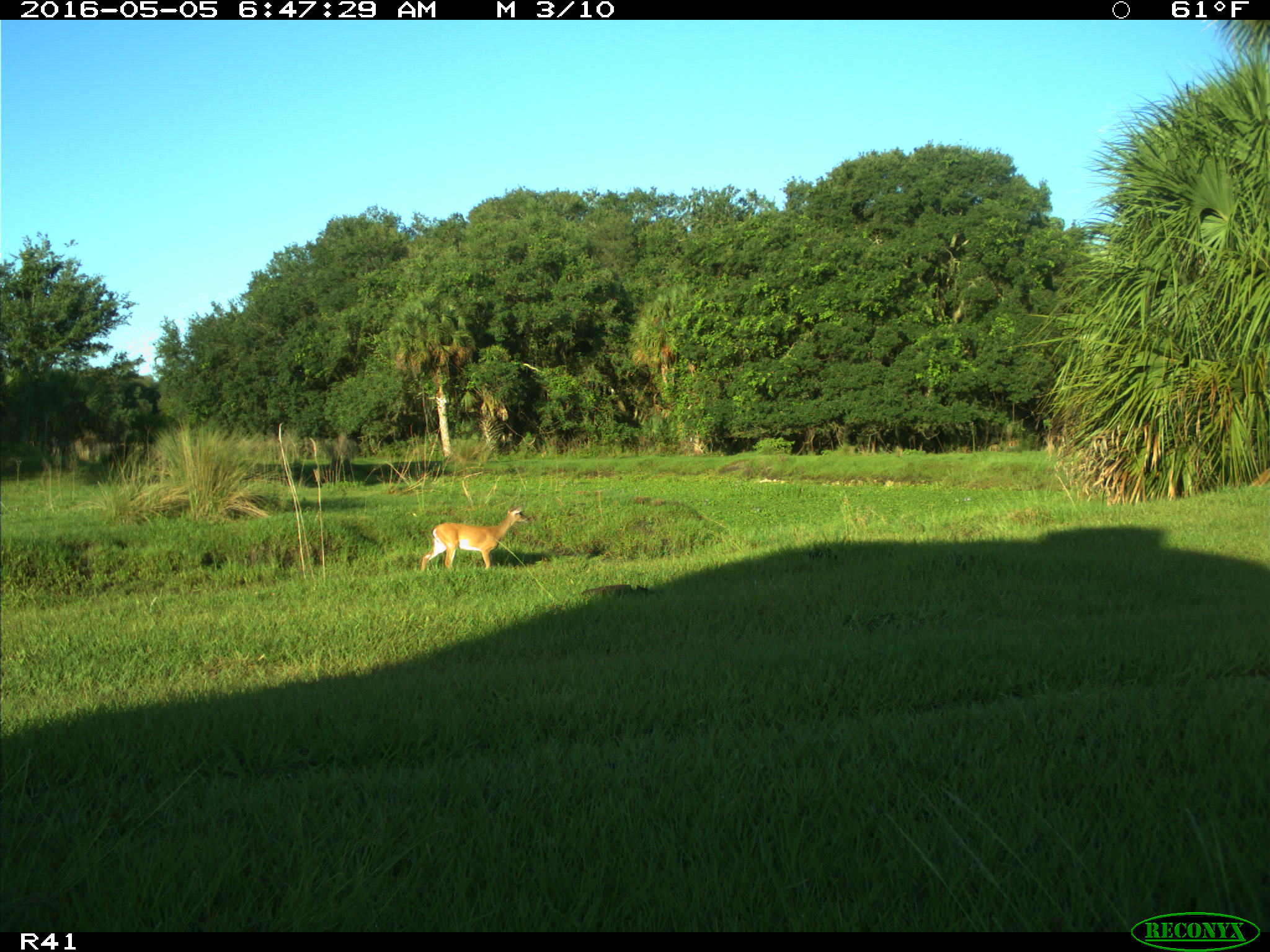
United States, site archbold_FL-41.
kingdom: Animalia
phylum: Chordata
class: Mammalia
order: Artiodactyla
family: Cervidae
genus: Odocoileus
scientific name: Odocoileus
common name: deer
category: unidentified deer